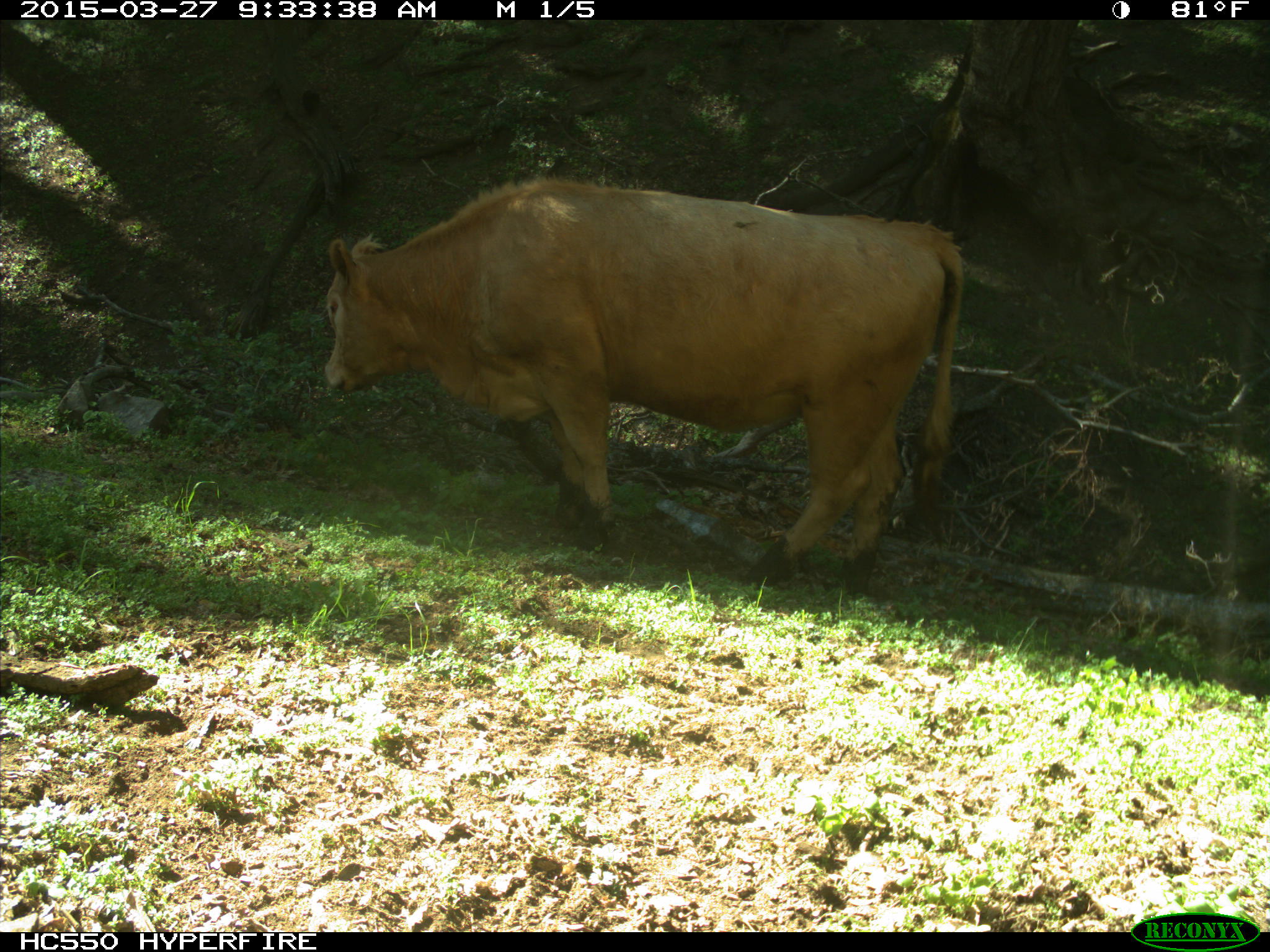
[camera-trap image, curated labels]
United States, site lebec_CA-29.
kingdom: Animalia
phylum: Chordata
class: Mammalia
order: Artiodactyla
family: Bovidae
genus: Bos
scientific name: Bos taurus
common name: domestic cow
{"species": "Bos taurus (domestic cow)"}